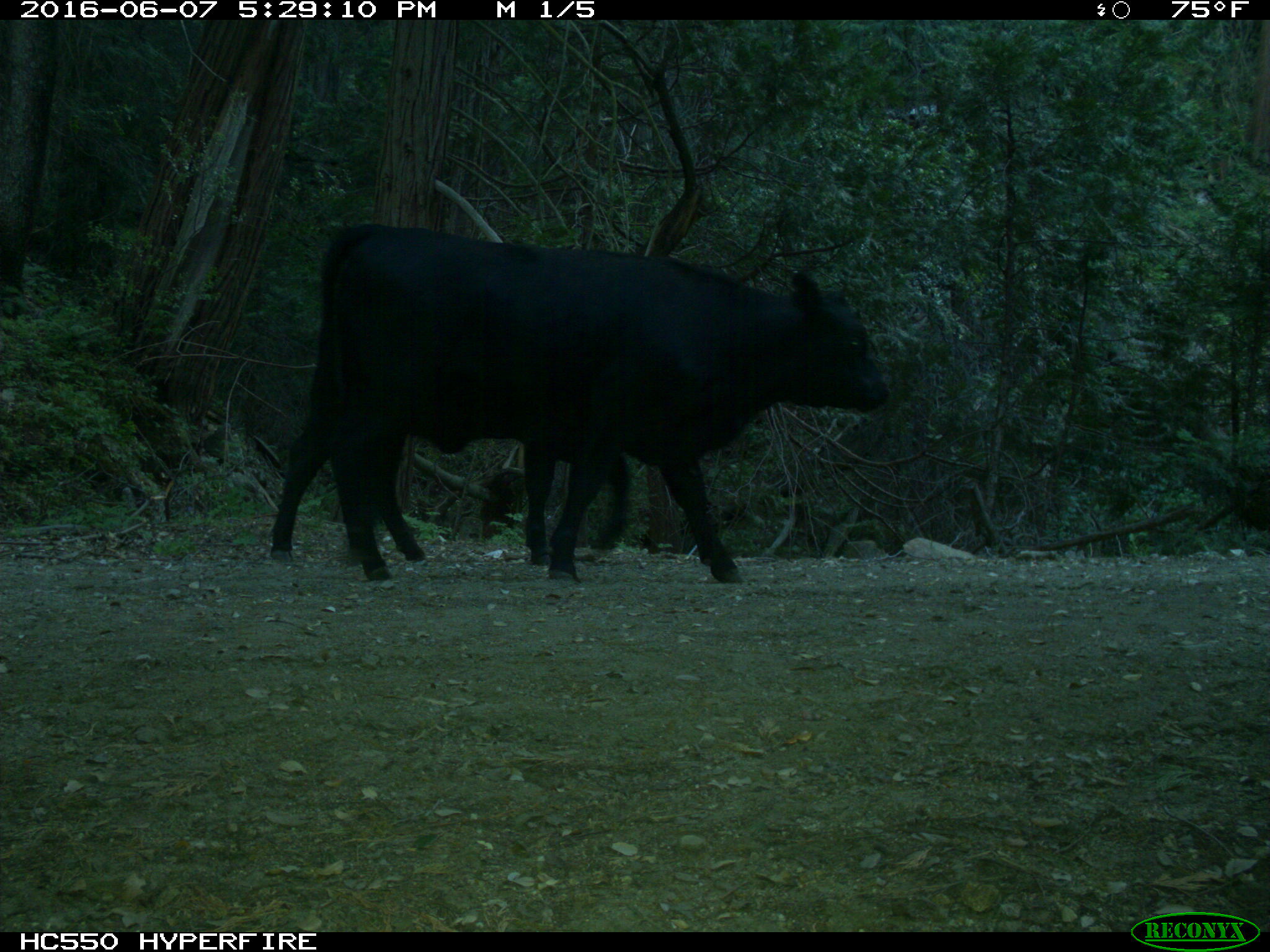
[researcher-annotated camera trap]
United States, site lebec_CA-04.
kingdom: Animalia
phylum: Chordata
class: Mammalia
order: Artiodactyla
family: Bovidae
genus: Bos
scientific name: Bos taurus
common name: domestic cow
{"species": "Bos taurus (domestic cow)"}